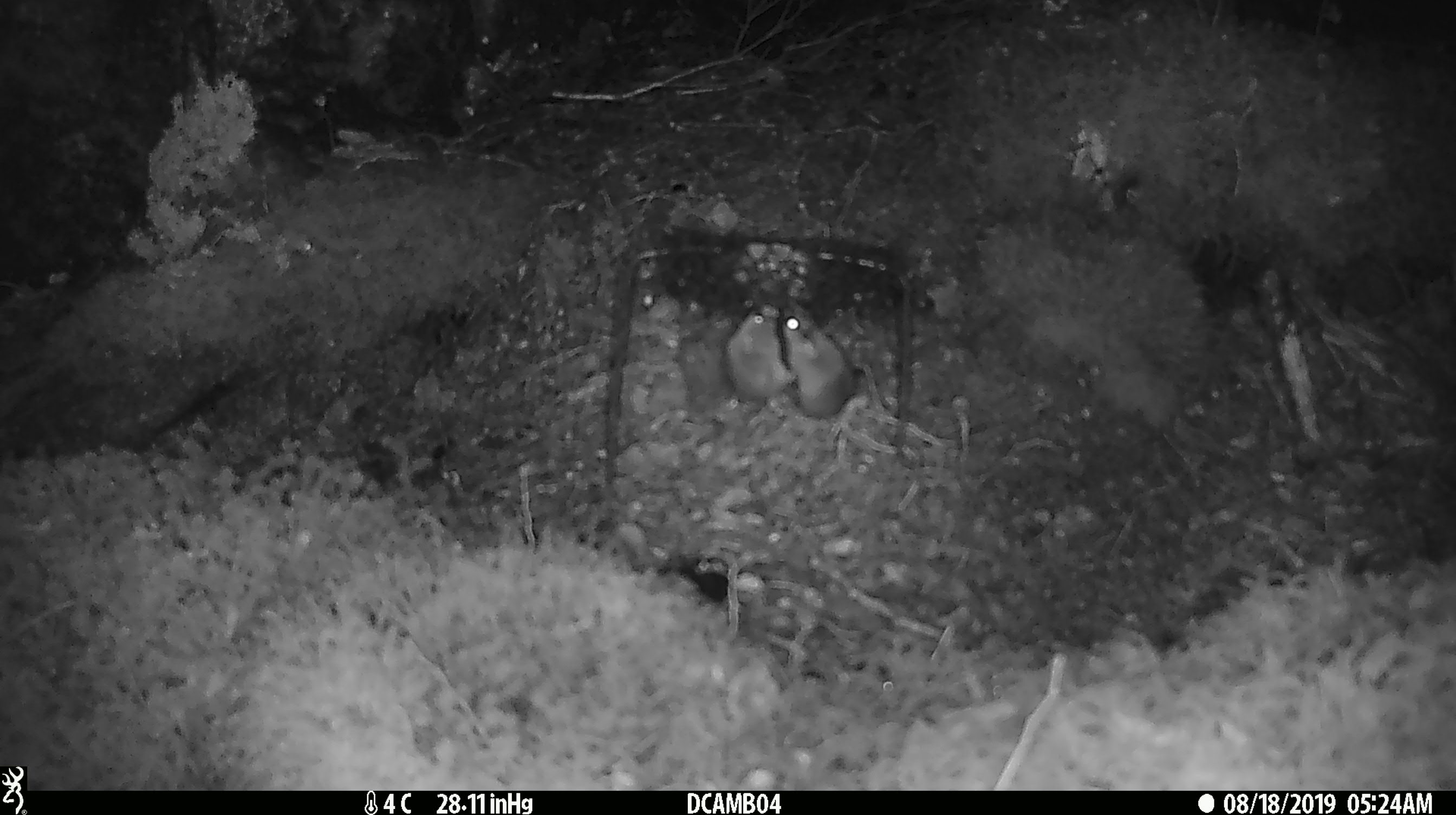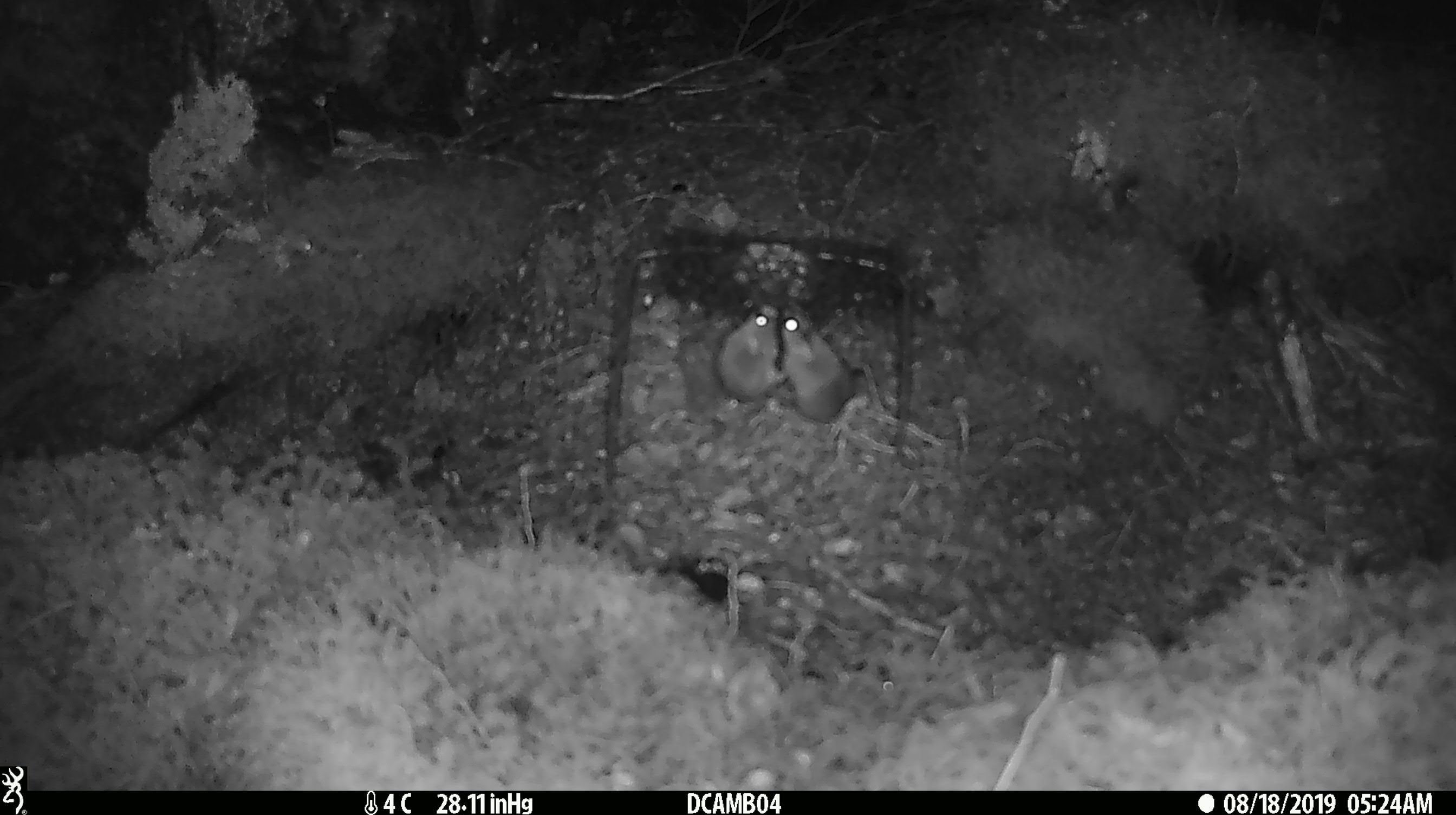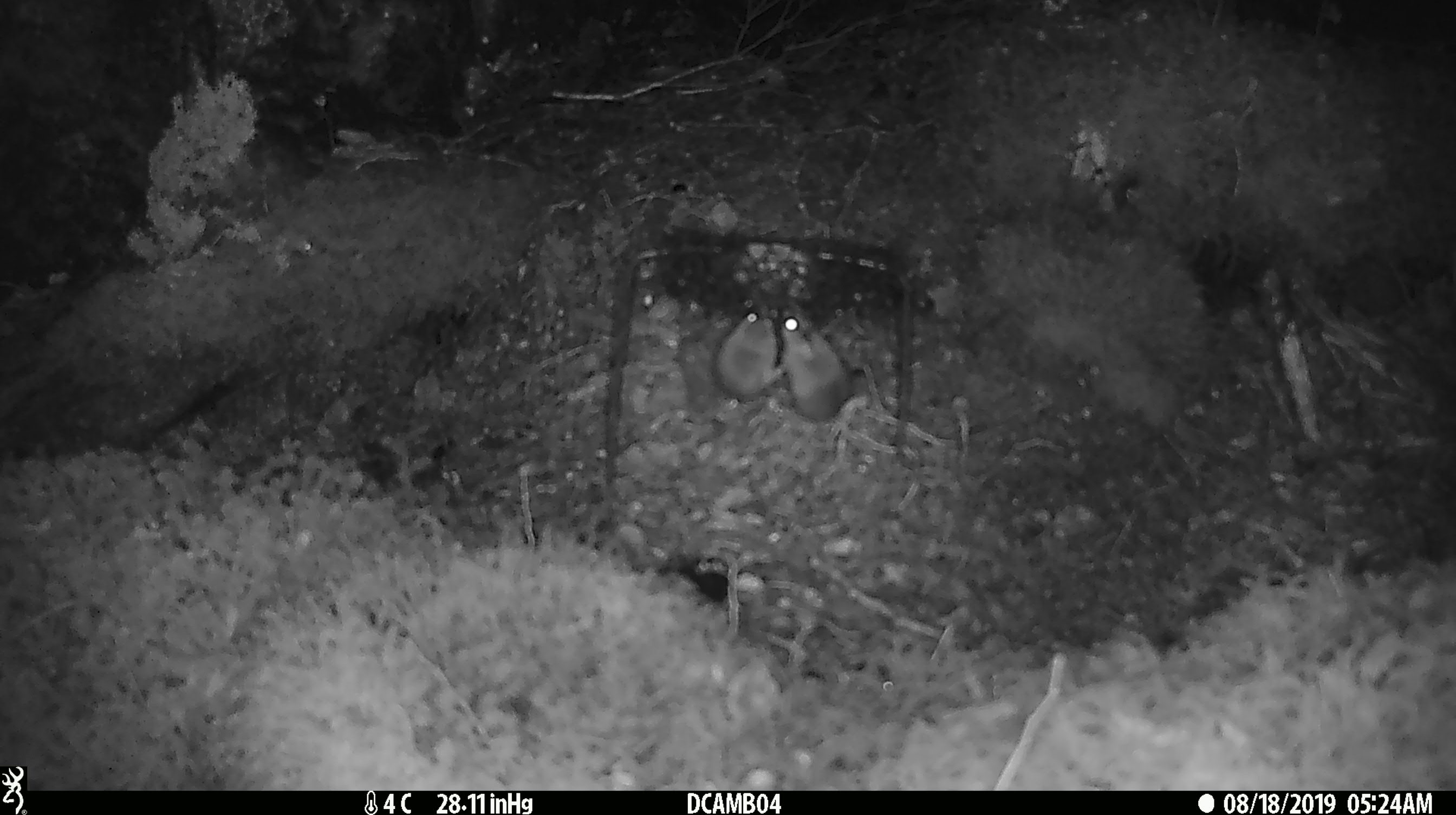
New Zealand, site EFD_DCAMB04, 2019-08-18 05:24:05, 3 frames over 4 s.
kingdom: Animalia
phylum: Chordata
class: Mammalia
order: Rodentia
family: Muridae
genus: Mus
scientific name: Mus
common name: mouse